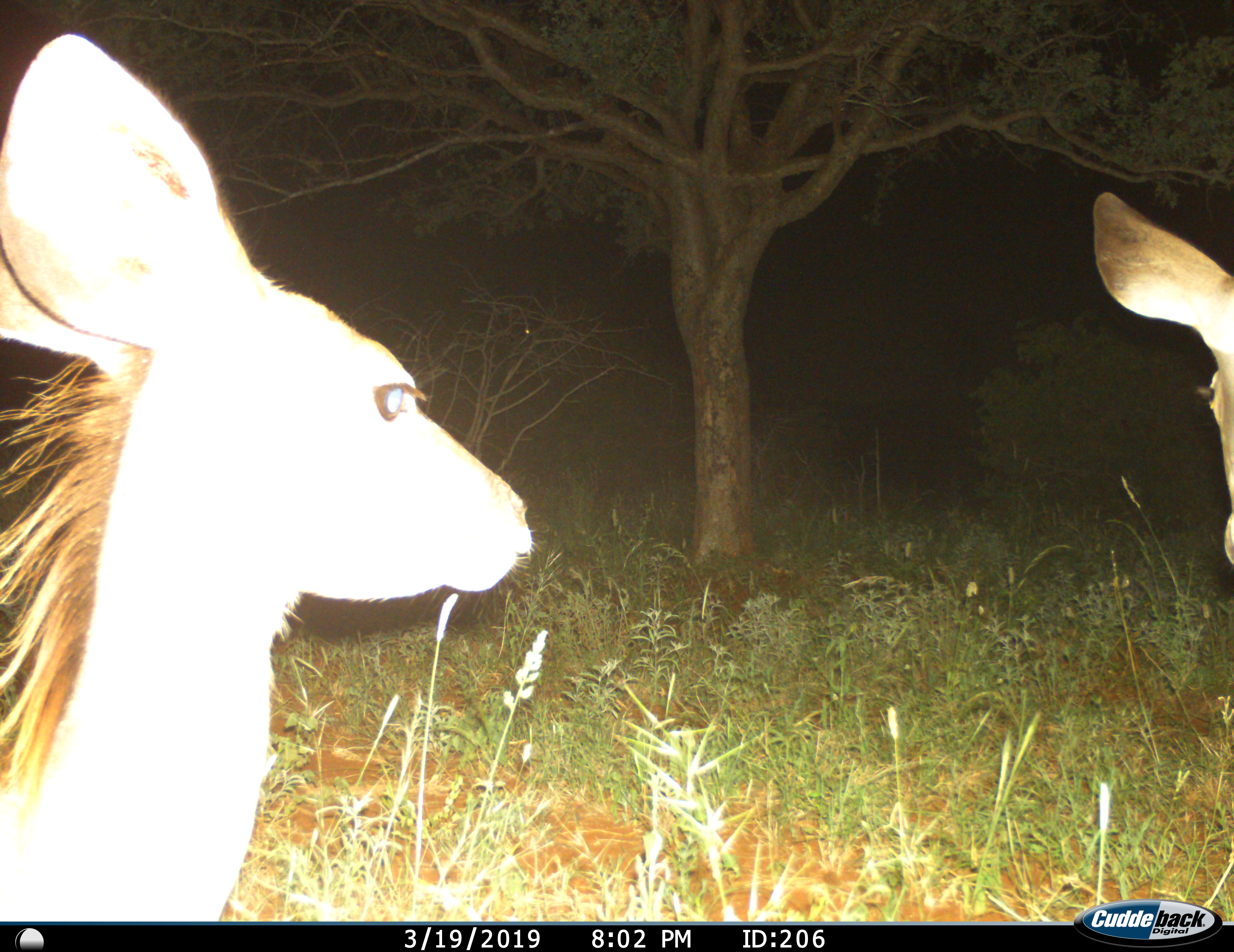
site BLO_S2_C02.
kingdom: Animalia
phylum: Chordata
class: Mammalia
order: Artiodactyla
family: Bovidae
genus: Tragelaphus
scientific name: Tragelaphus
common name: kudu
Kudu (Tragelaphus), count 2. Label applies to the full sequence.